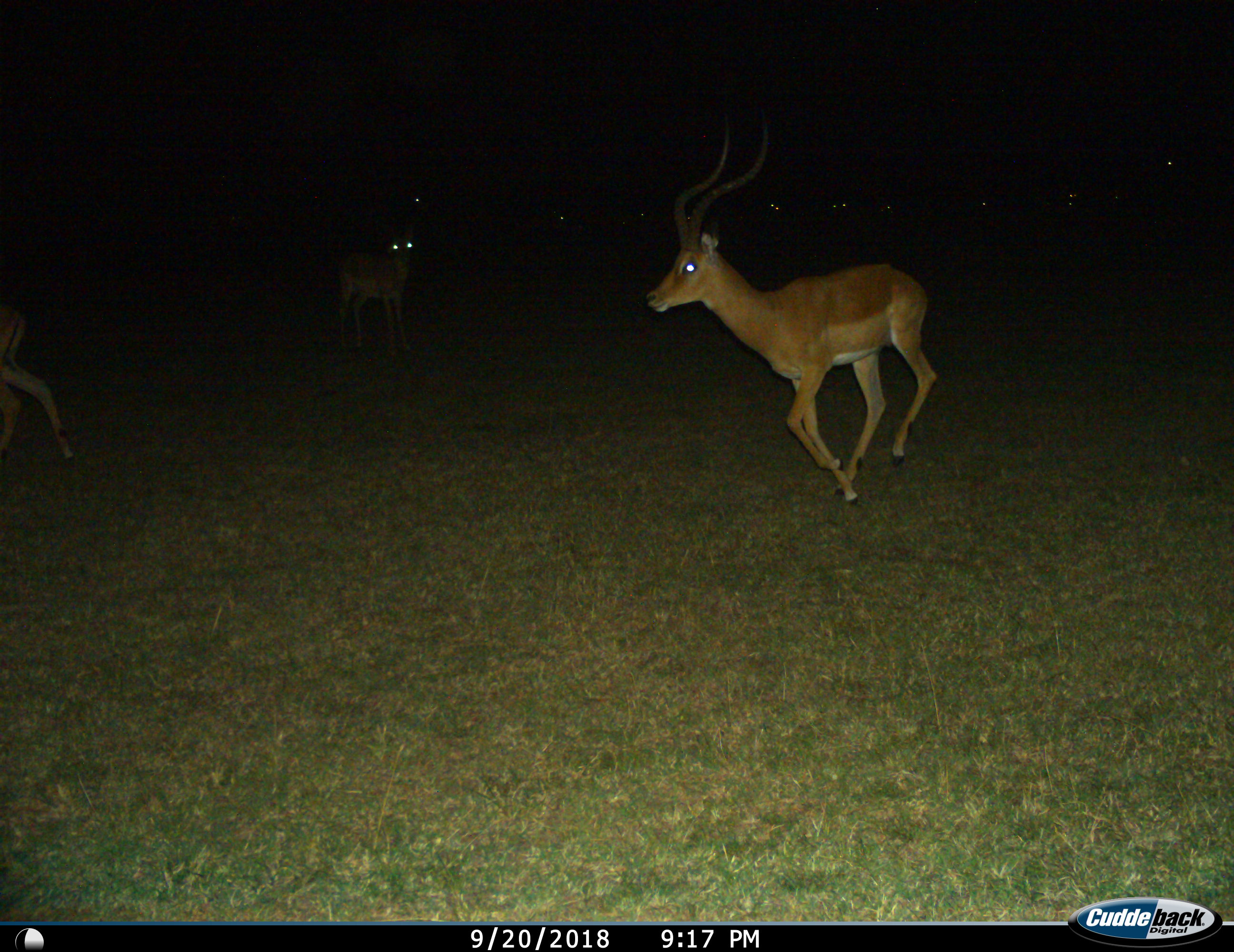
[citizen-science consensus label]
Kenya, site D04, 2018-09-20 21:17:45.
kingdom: Animalia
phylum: Chordata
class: Mammalia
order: Artiodactyla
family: Bovidae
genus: Aepyceros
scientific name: Aepyceros melampus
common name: impala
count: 2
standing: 11%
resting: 0%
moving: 100%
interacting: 0%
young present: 0%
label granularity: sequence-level